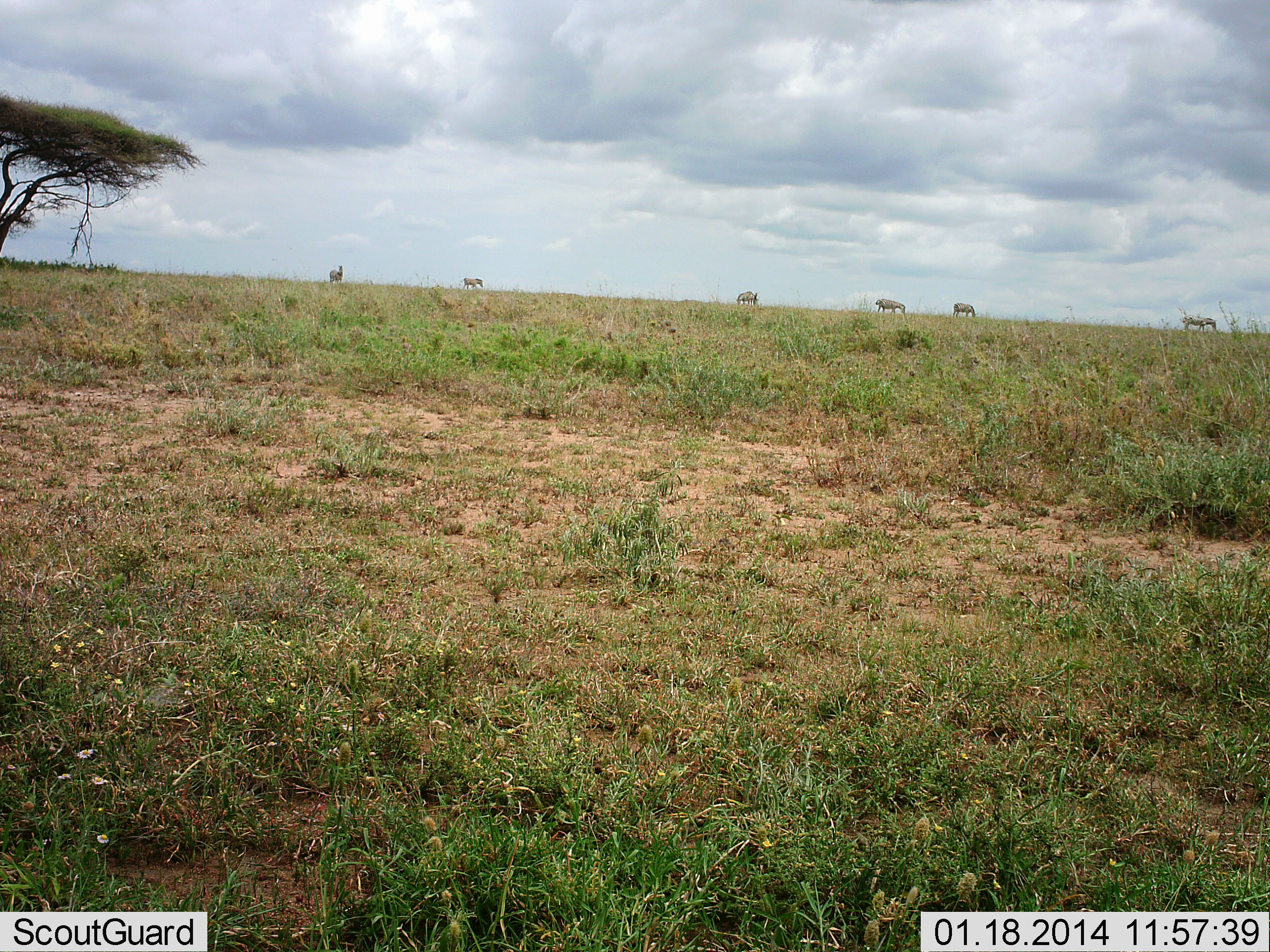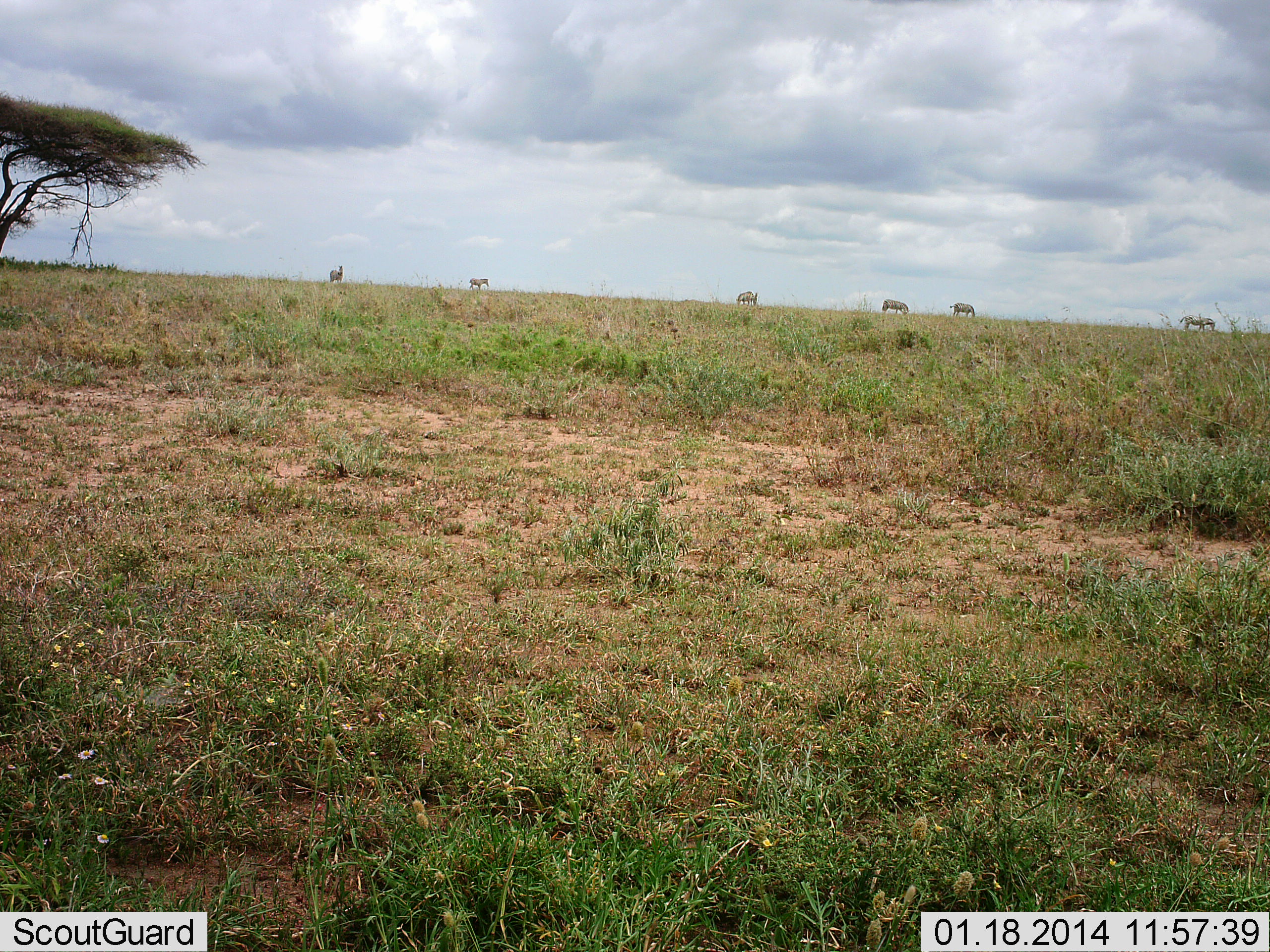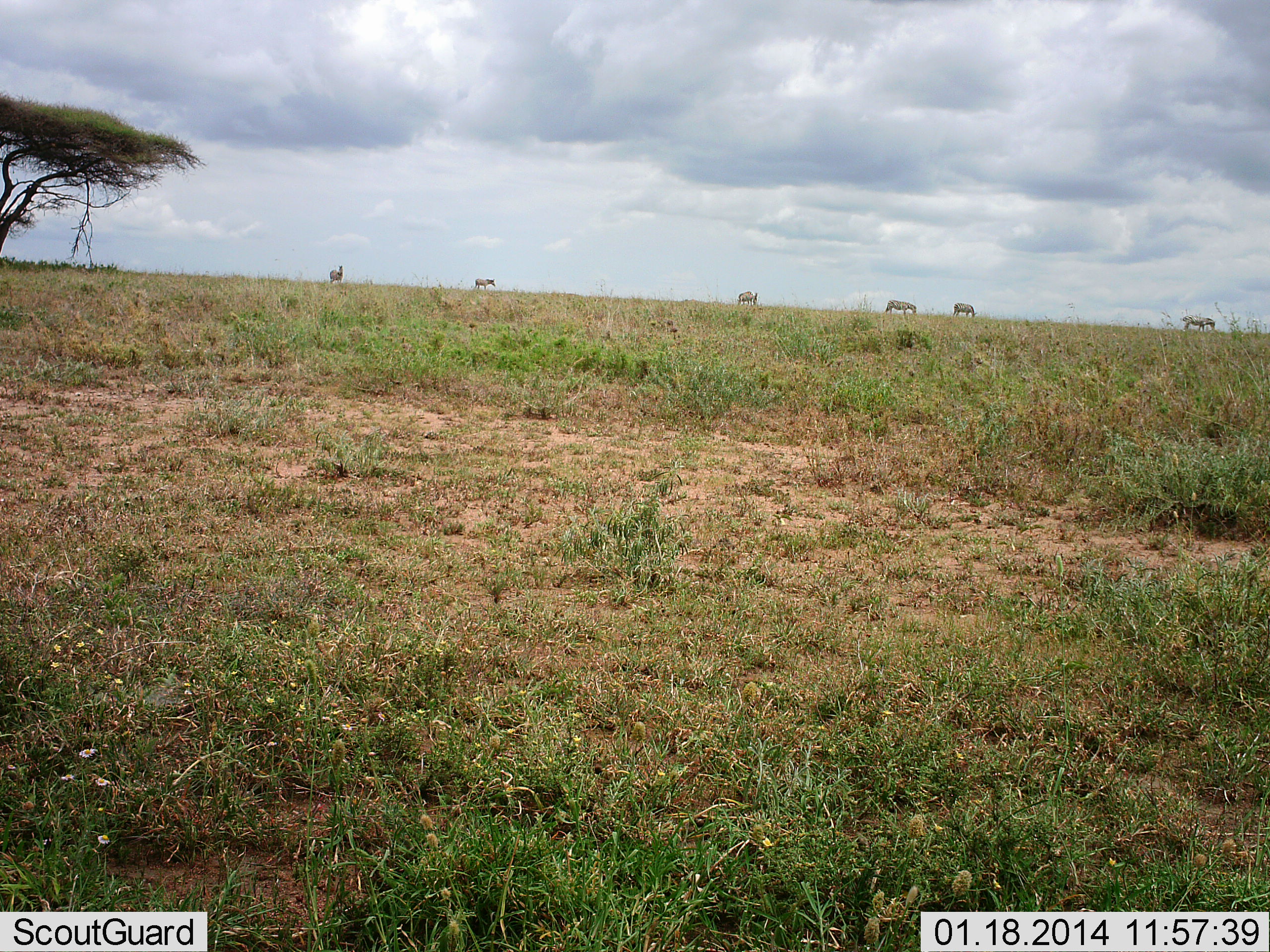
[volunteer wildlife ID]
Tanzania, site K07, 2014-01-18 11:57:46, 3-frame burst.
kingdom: Animalia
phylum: Chordata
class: Mammalia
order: Perissodactyla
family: Equidae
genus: Equus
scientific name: Equus quagga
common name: plains zebra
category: zebra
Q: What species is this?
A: Zebra (plains zebra) (Equus quagga).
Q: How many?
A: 6.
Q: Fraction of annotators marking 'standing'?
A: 60%.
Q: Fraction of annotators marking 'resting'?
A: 0%.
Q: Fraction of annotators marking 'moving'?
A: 70%.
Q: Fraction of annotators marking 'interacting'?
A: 0%.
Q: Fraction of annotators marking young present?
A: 0%.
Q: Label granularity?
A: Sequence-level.